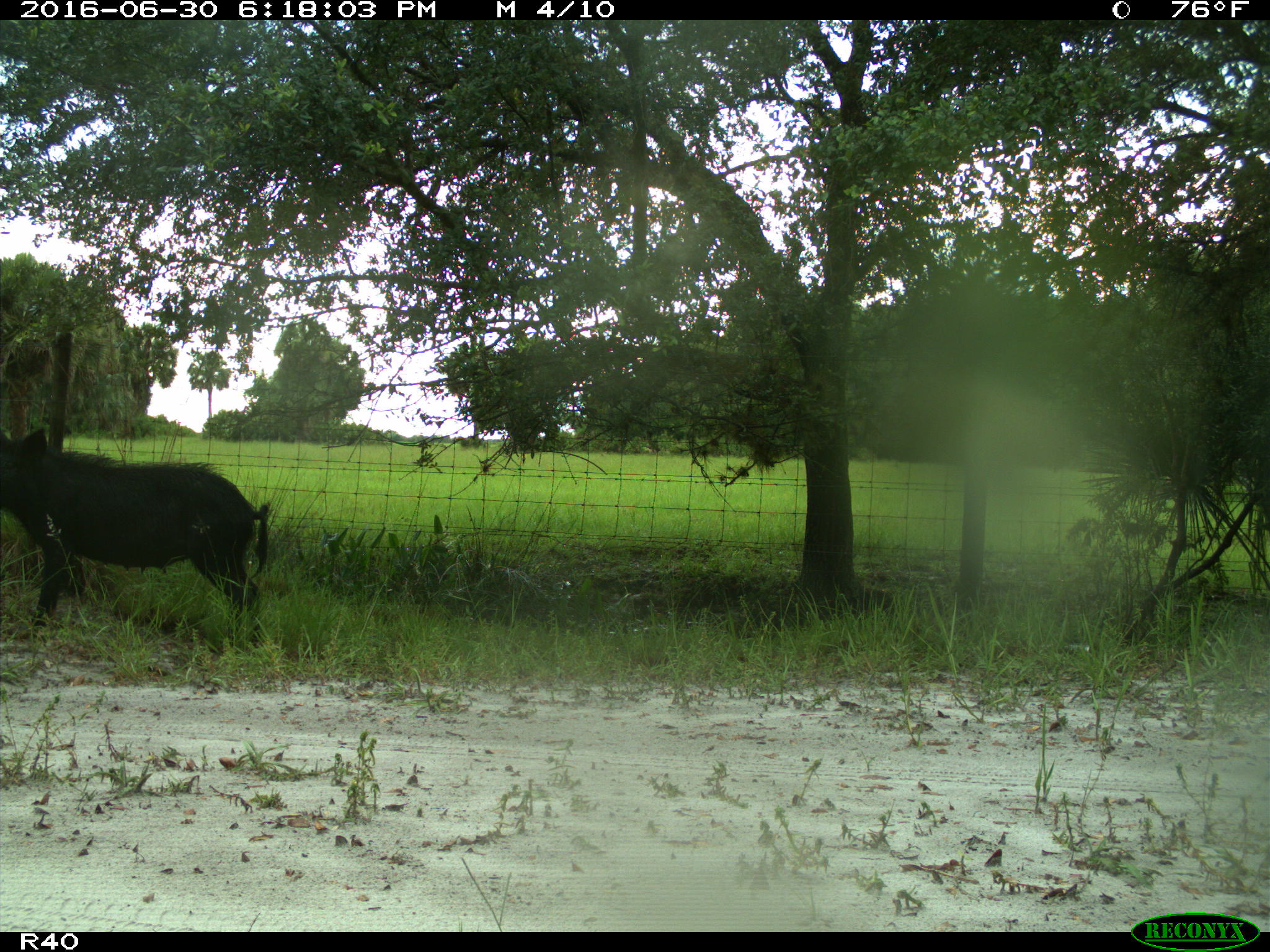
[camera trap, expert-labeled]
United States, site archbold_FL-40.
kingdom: Animalia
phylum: Chordata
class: Mammalia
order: Artiodactyla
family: Suidae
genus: Sus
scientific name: Sus scrofa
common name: wild boar